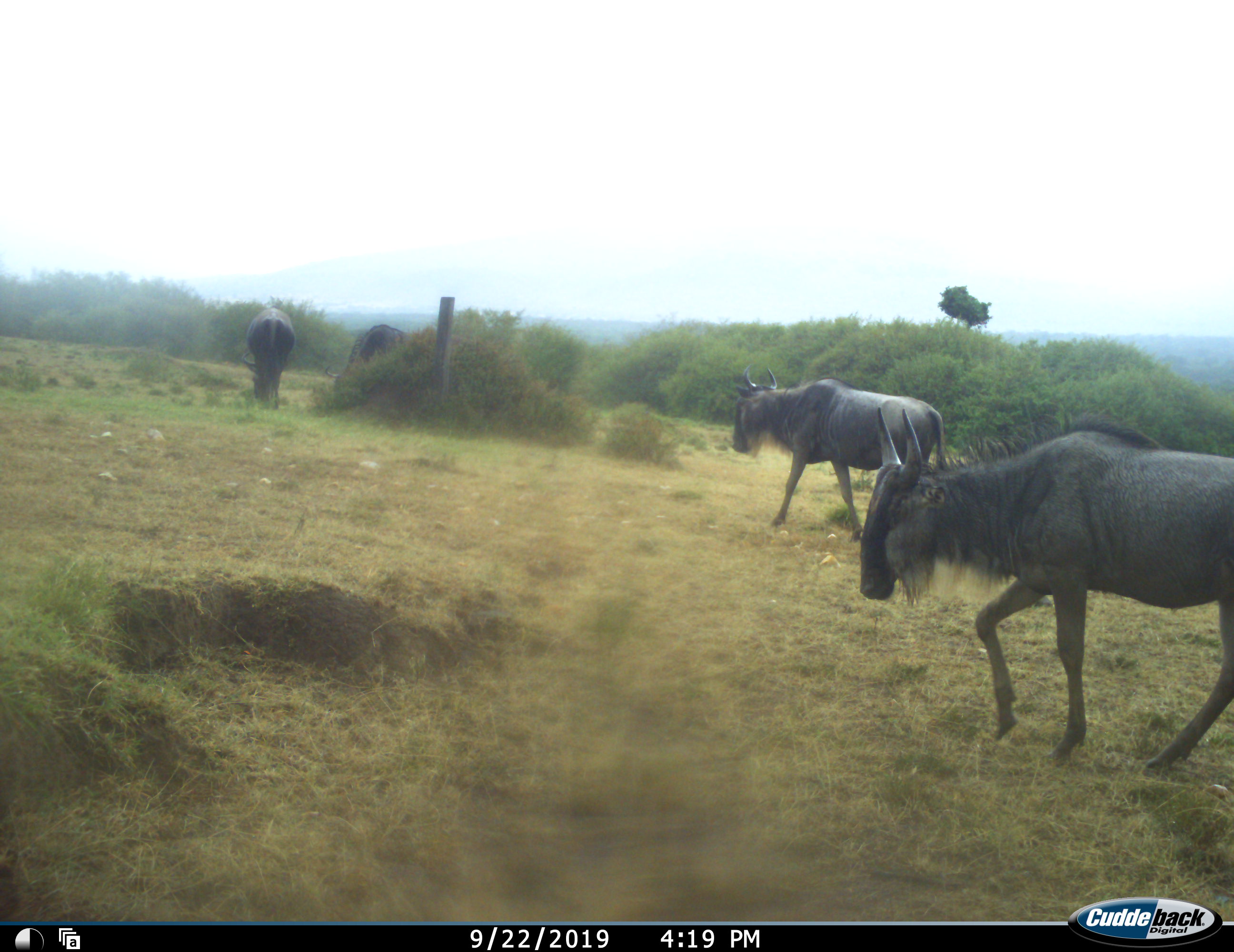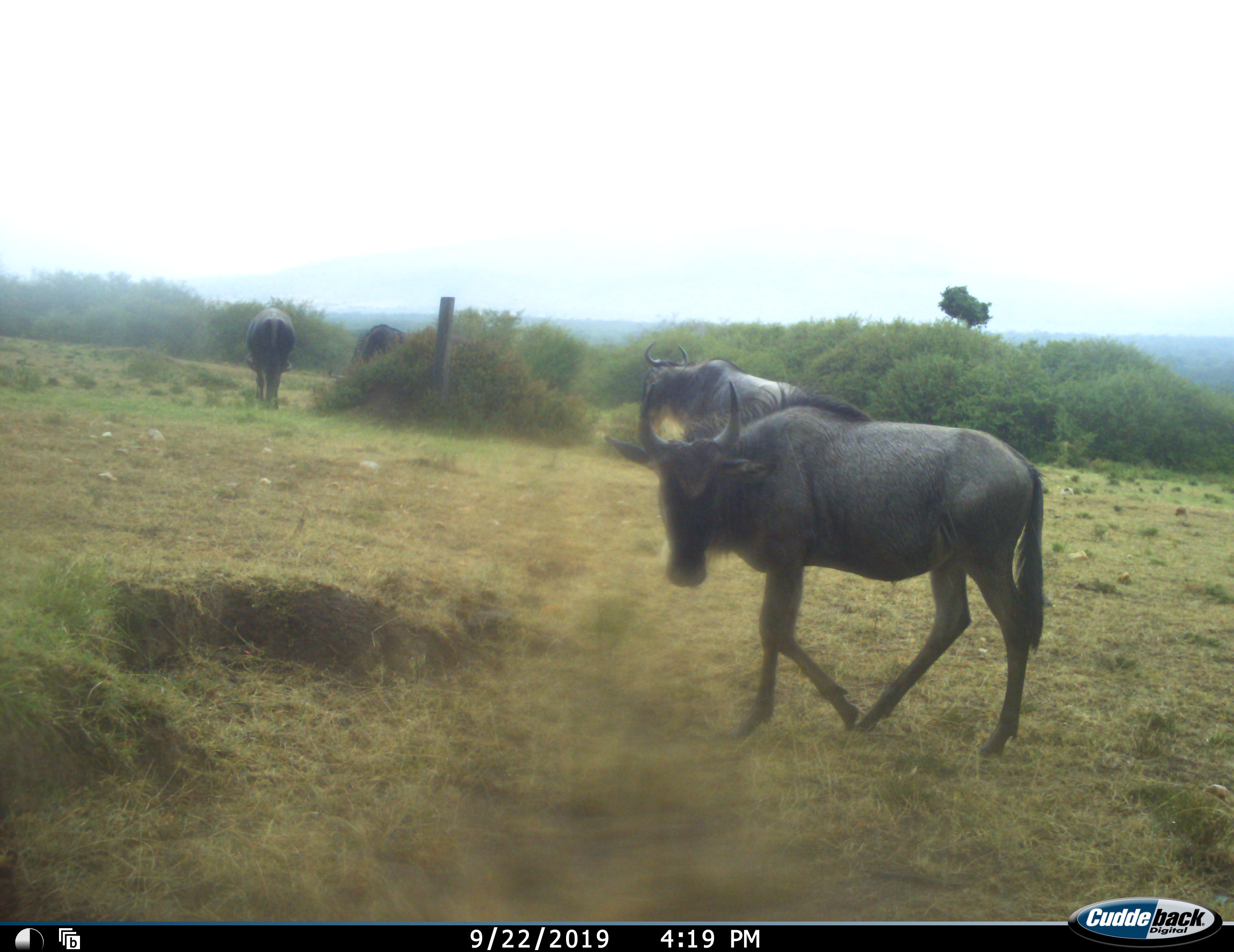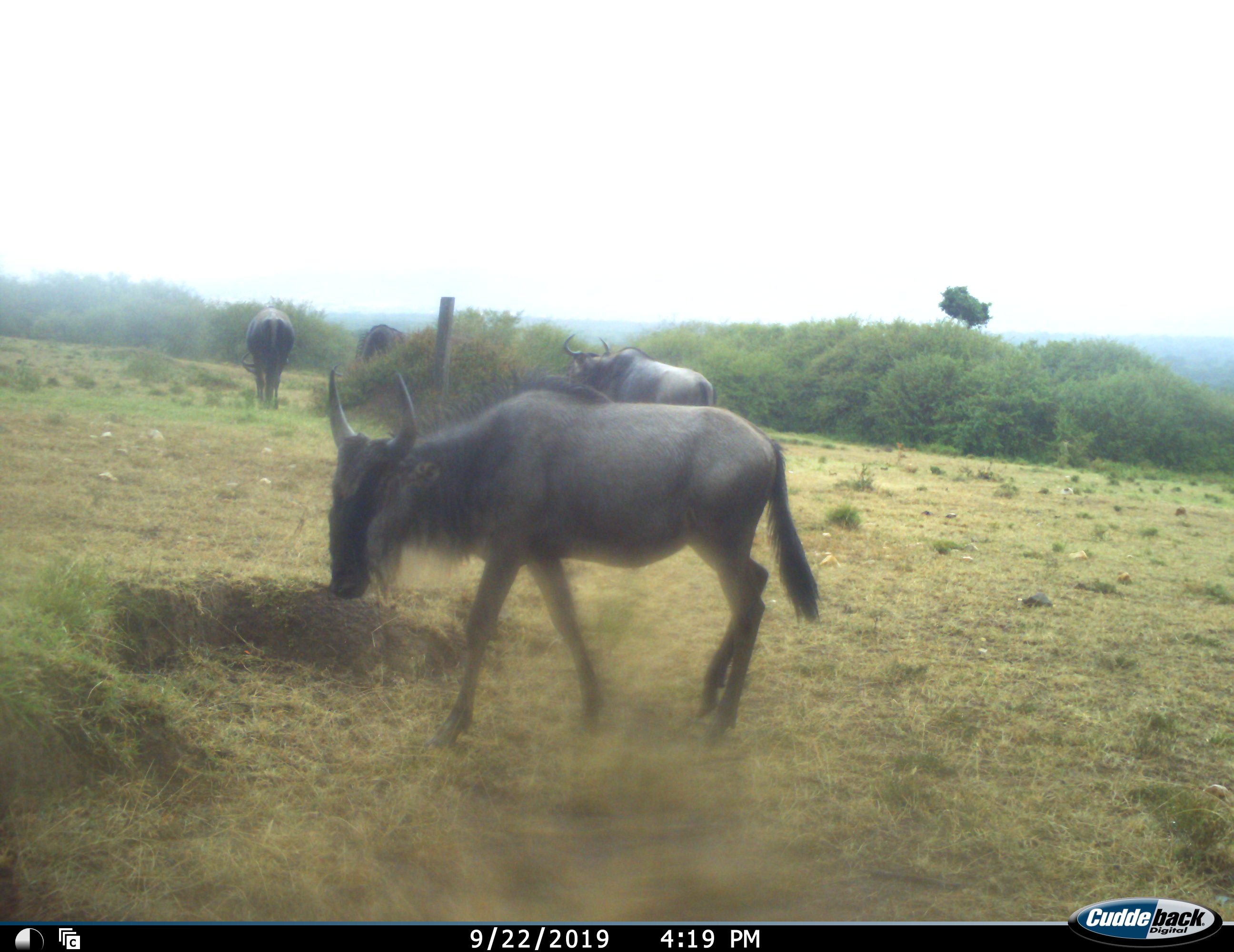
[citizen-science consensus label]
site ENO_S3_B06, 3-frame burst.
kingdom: Animalia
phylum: Chordata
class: Mammalia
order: Artiodactyla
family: Bovidae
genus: Connochaetes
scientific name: Connochaetes taurinus taurinus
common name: blue wildebeest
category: wildebeestblue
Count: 4.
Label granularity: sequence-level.